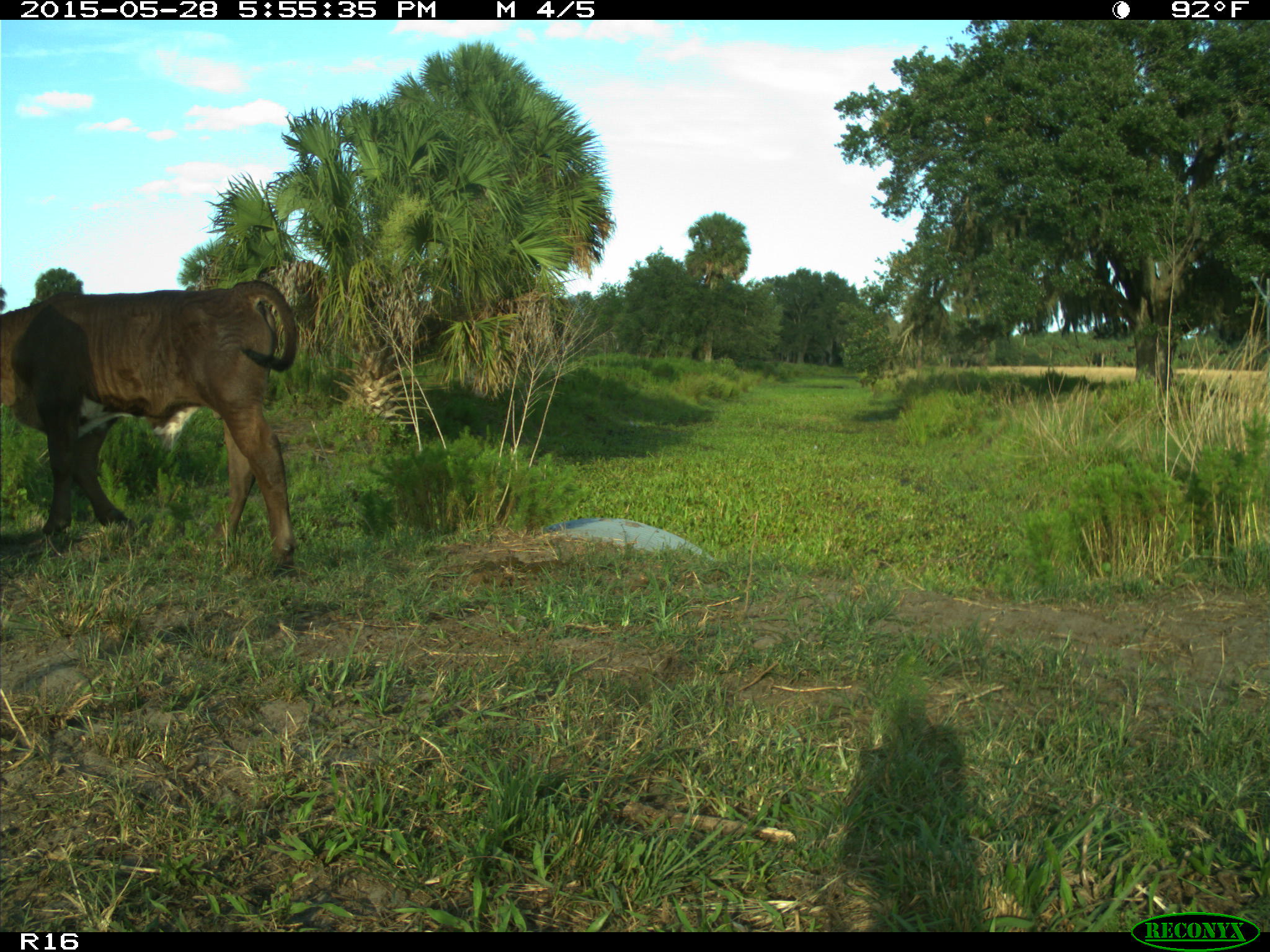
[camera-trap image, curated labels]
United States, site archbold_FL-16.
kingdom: Animalia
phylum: Chordata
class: Mammalia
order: Artiodactyla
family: Bovidae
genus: Bos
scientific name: Bos taurus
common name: domestic cow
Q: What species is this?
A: Bos taurus (domestic cow).